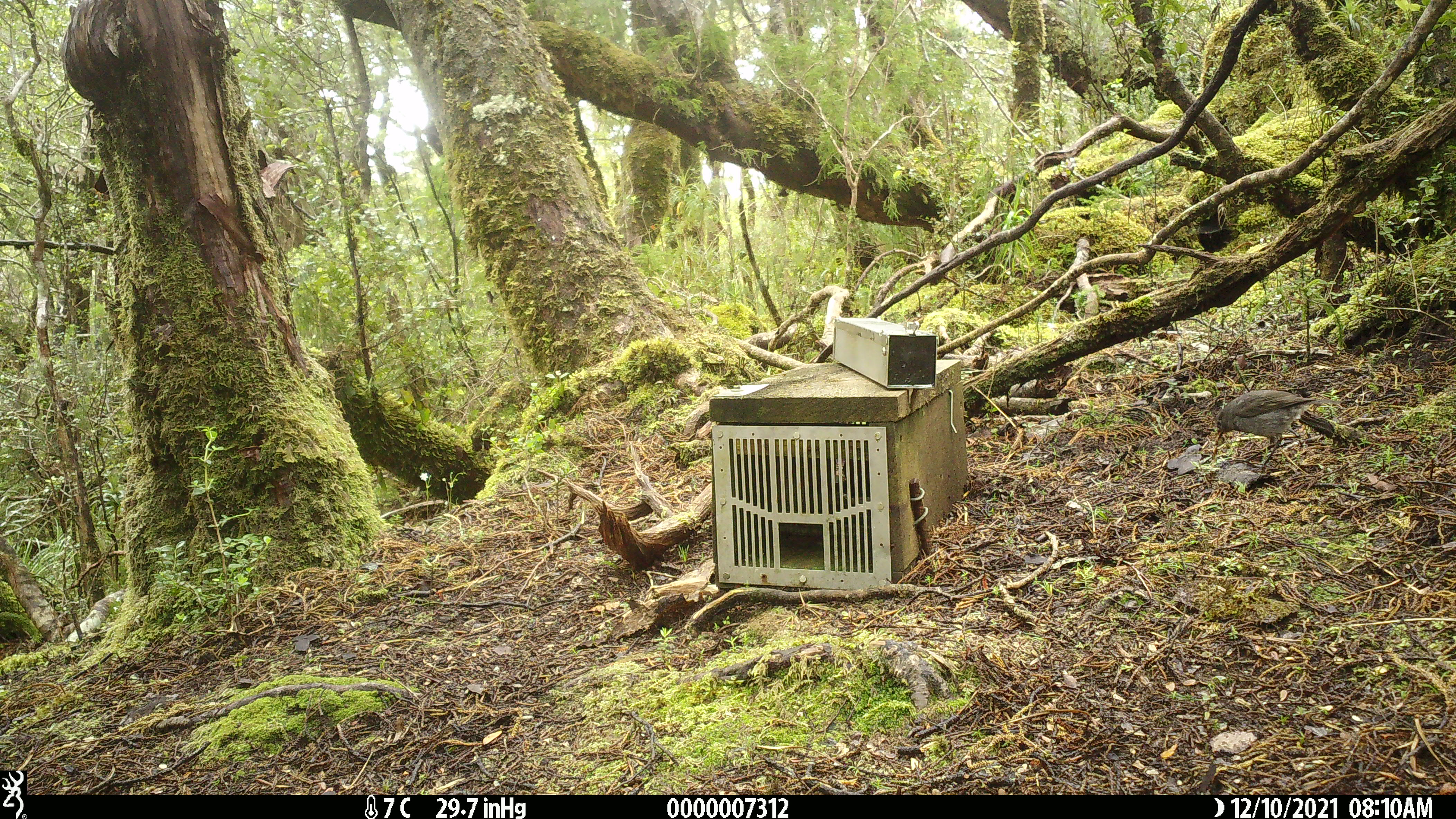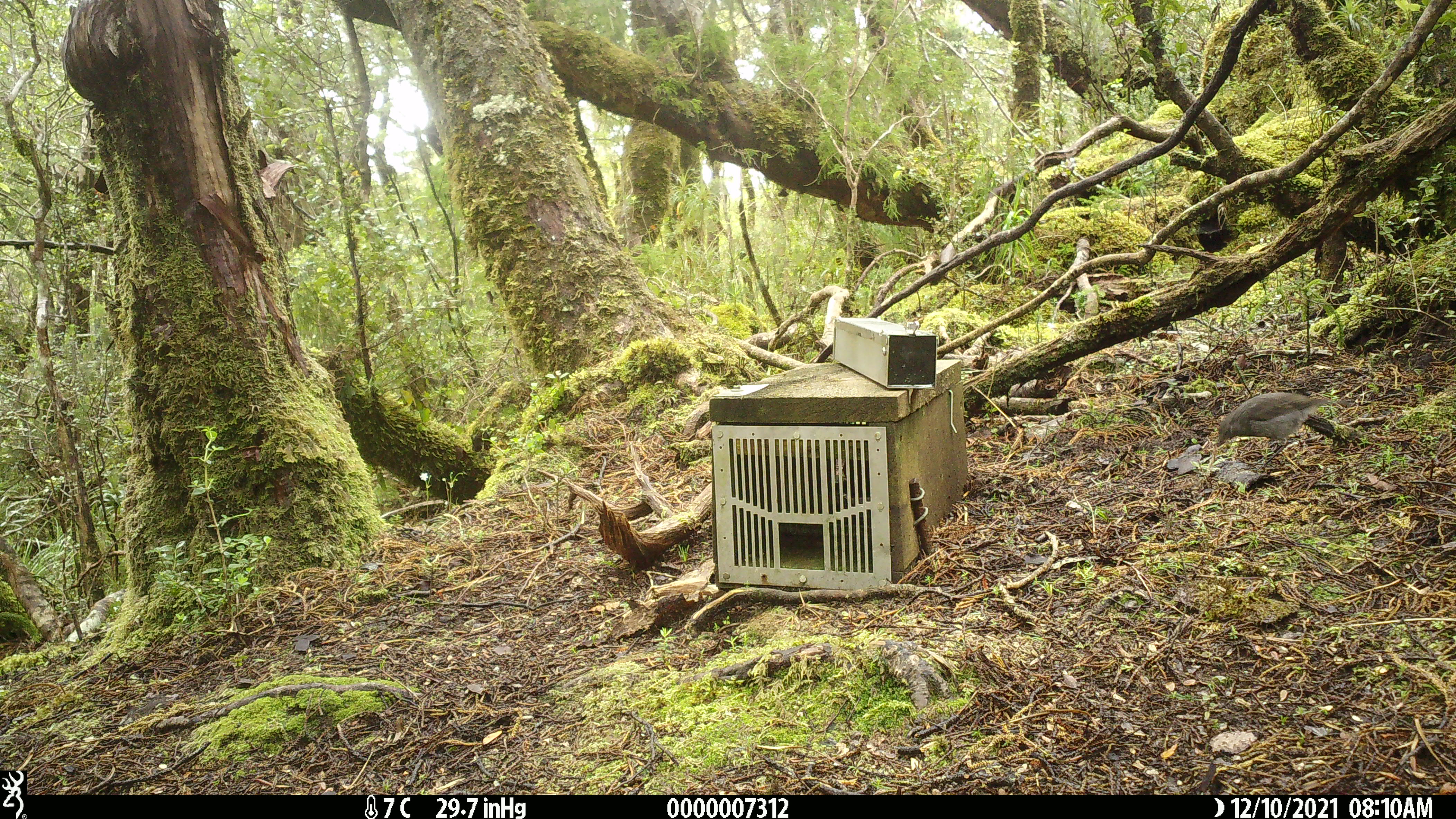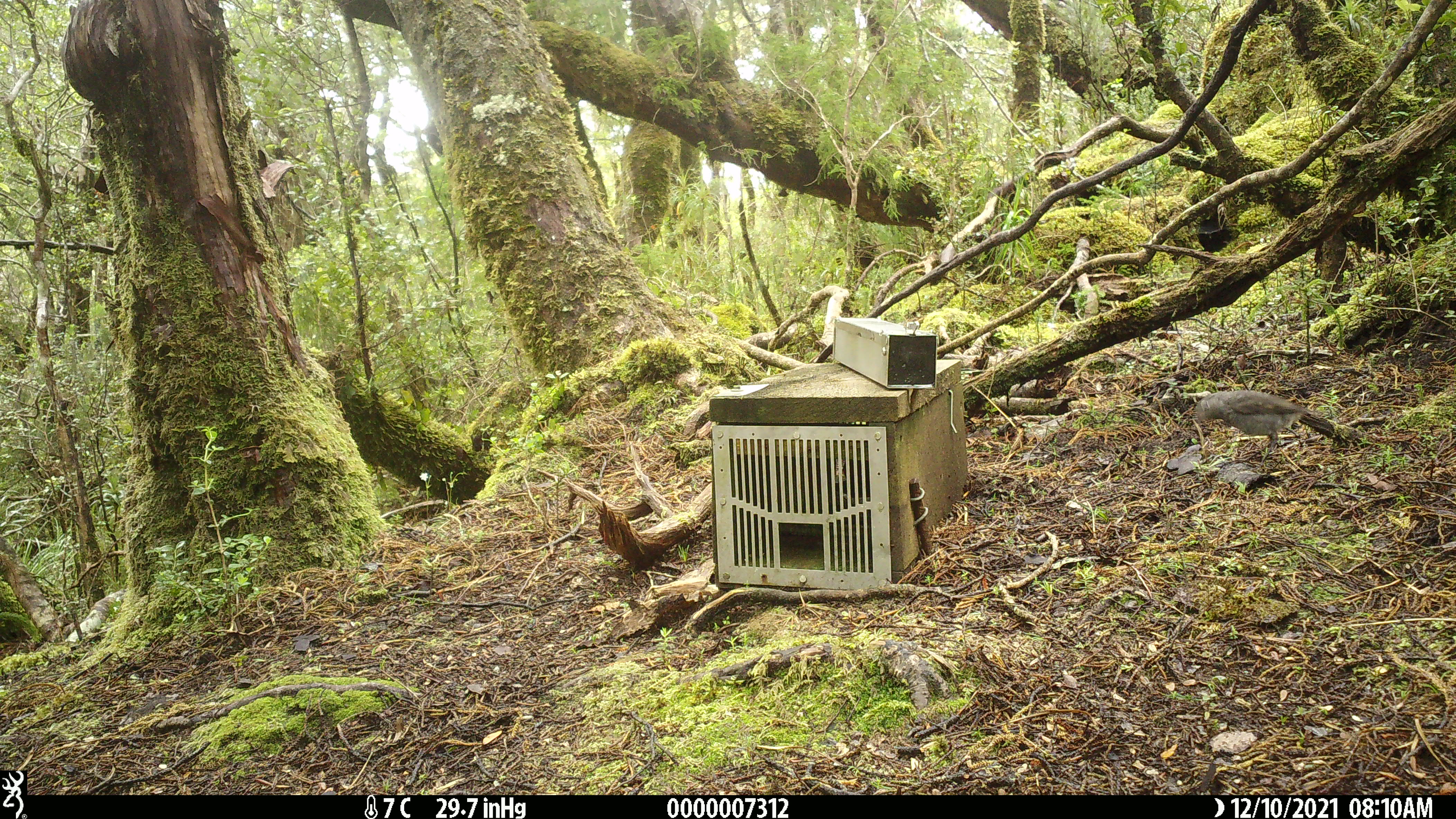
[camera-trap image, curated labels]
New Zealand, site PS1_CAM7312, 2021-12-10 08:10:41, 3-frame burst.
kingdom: Animalia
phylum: Chordata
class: Aves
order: Passeriformes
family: Petroicidae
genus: Petroica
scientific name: Petroica australis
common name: new zealand robin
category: robin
Robin (new zealand robin) (Petroica australis).